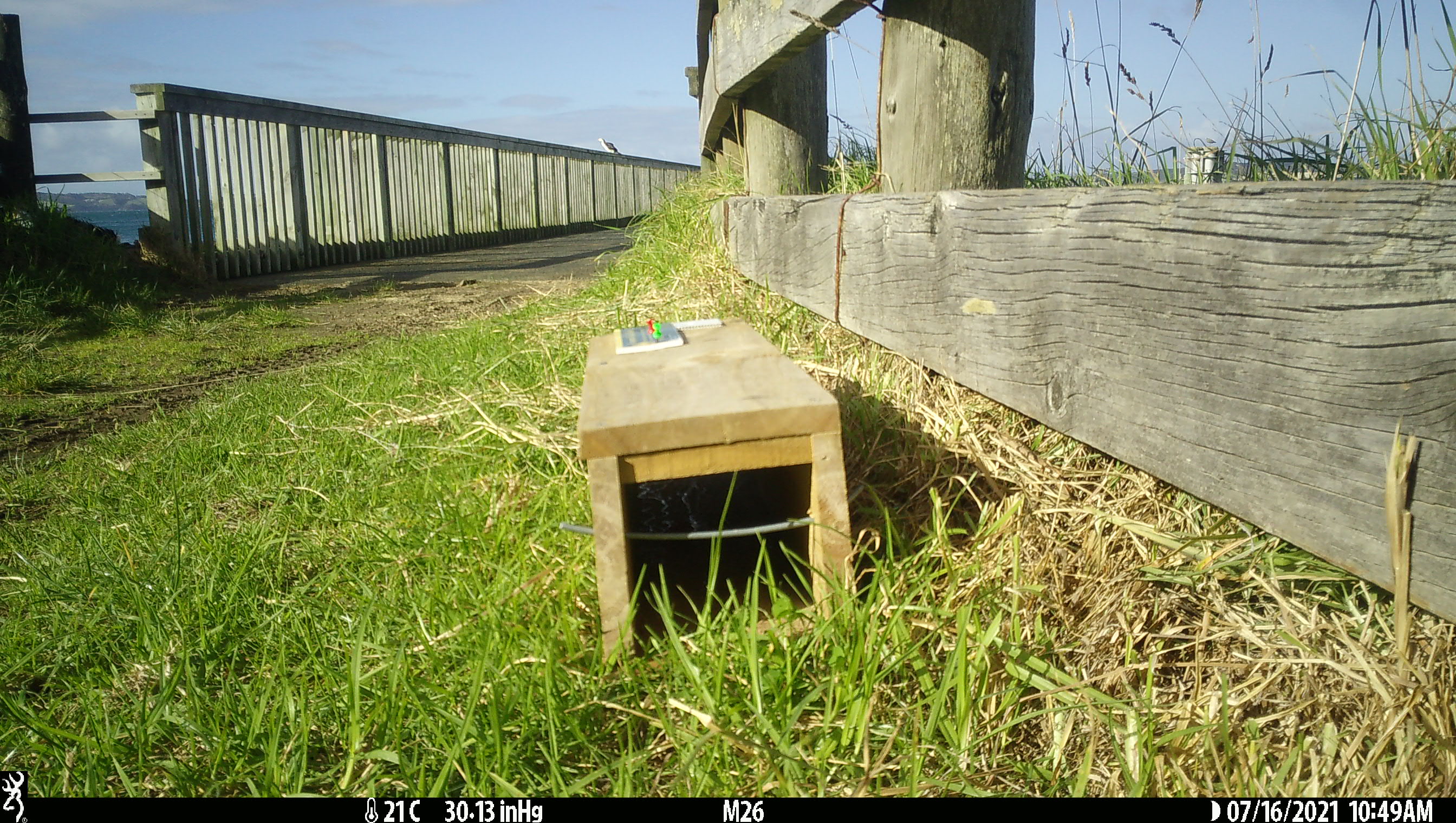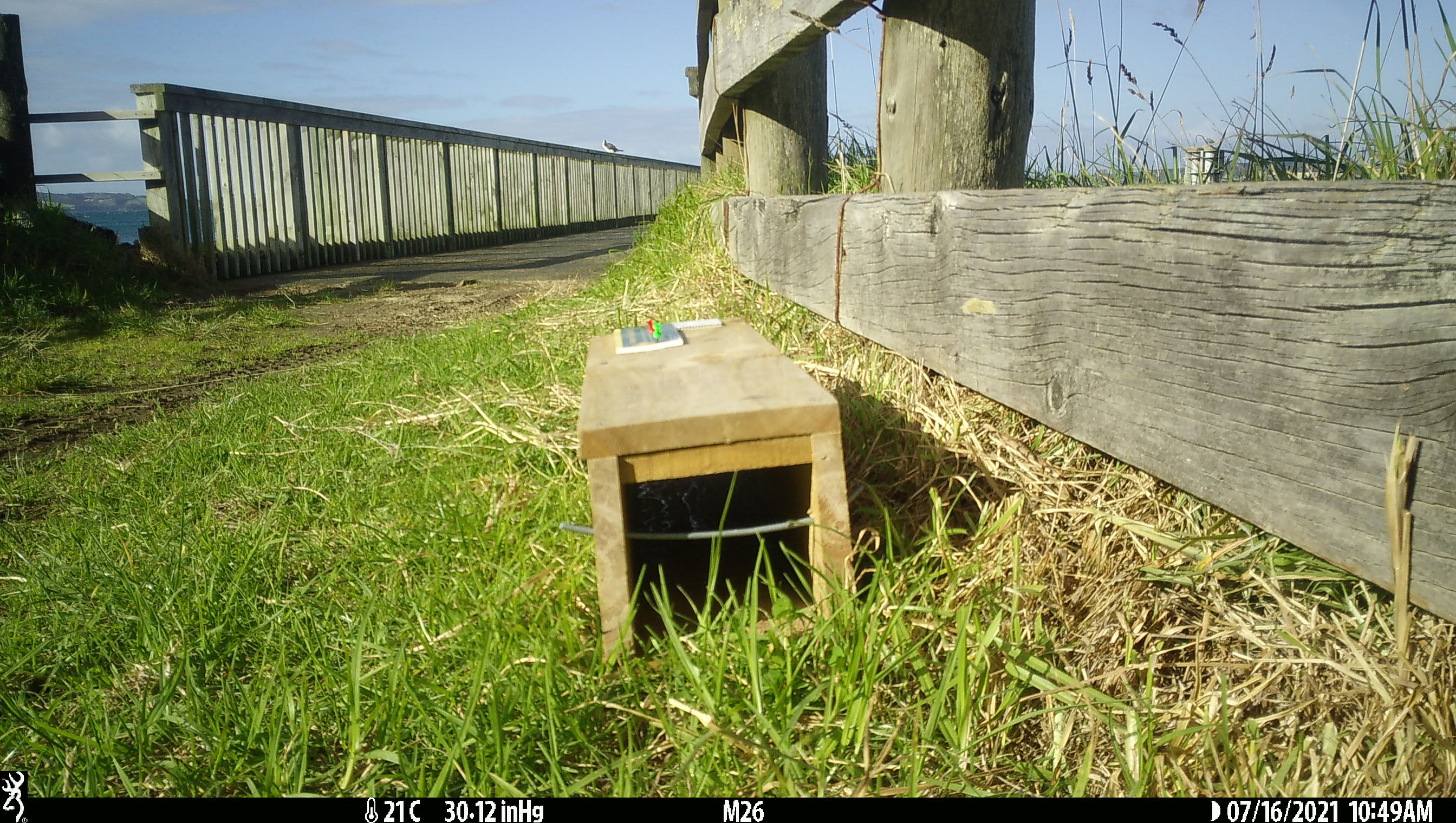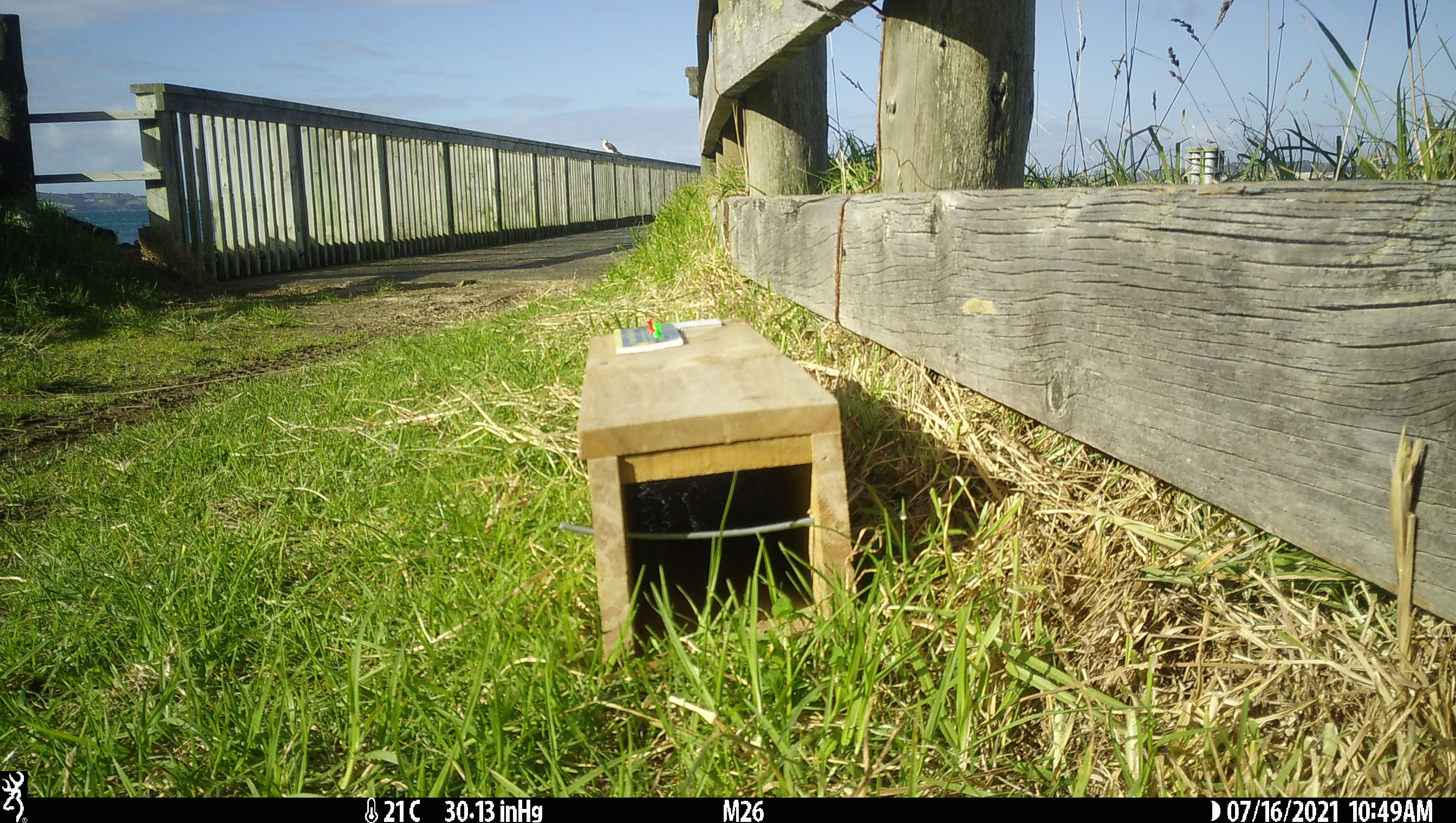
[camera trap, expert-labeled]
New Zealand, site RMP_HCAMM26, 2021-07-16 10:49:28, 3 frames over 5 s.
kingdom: Animalia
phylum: Chordata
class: Aves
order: Suliformes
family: Phalacrocoracidae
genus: Gulosus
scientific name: Gulosus aristotelis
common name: common shag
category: shag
Shag (common shag) (Gulosus aristotelis).